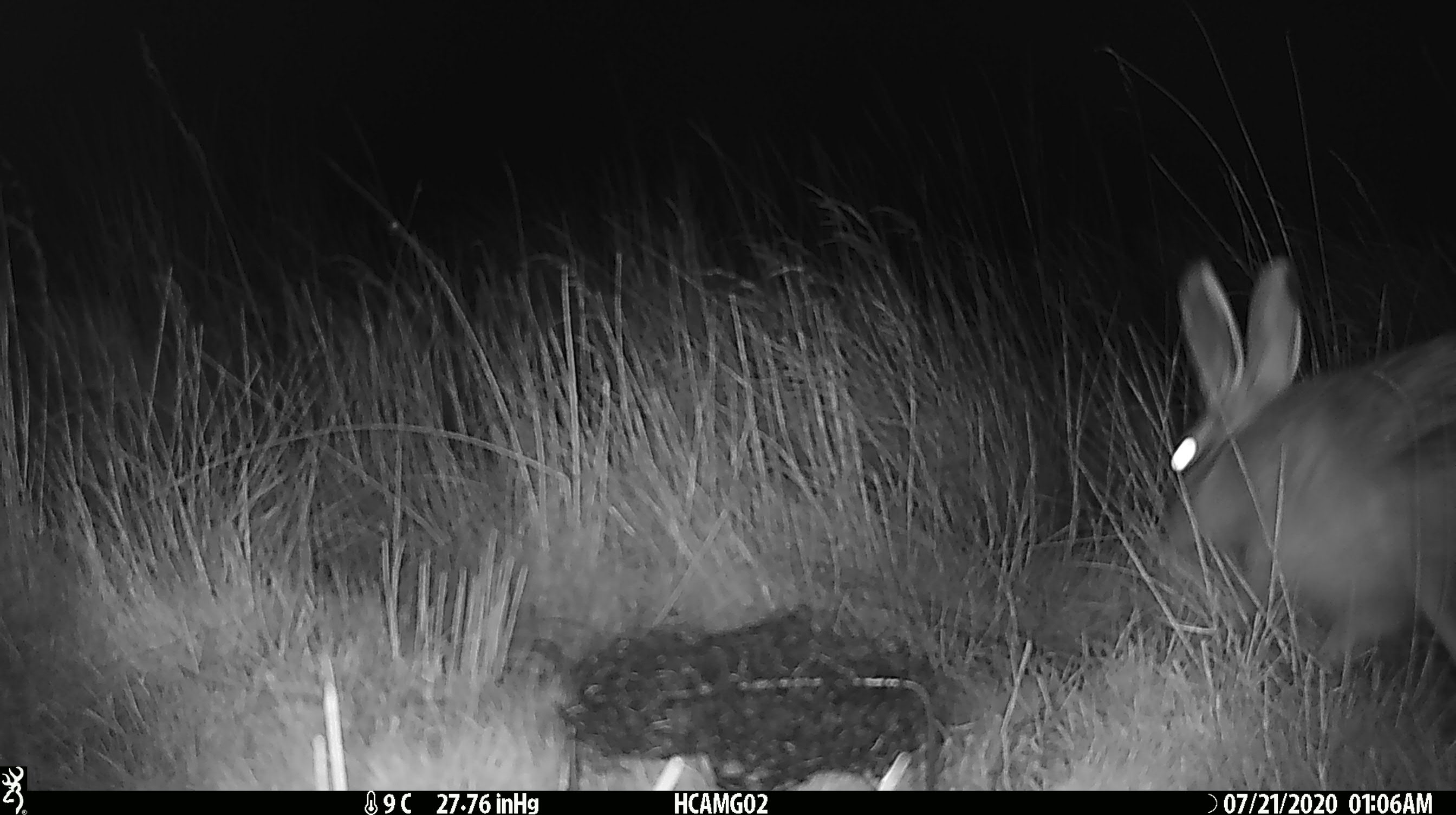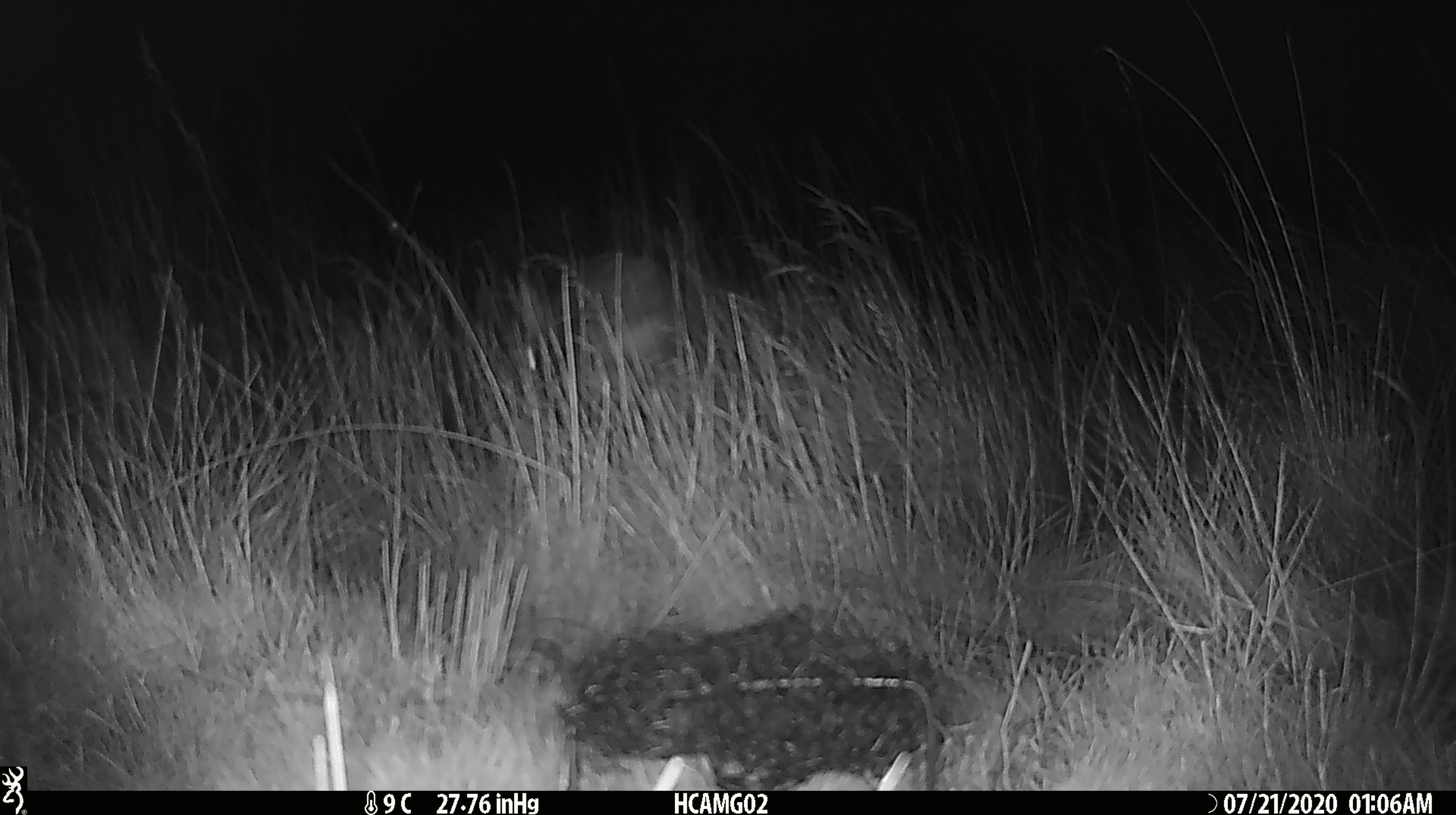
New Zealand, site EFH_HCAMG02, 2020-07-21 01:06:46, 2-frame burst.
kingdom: Animalia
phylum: Chordata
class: Mammalia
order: Lagomorpha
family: Leporidae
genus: Lepus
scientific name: Lepus europaeus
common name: brown hare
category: hare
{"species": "hare (brown hare) (Lepus europaeus)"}